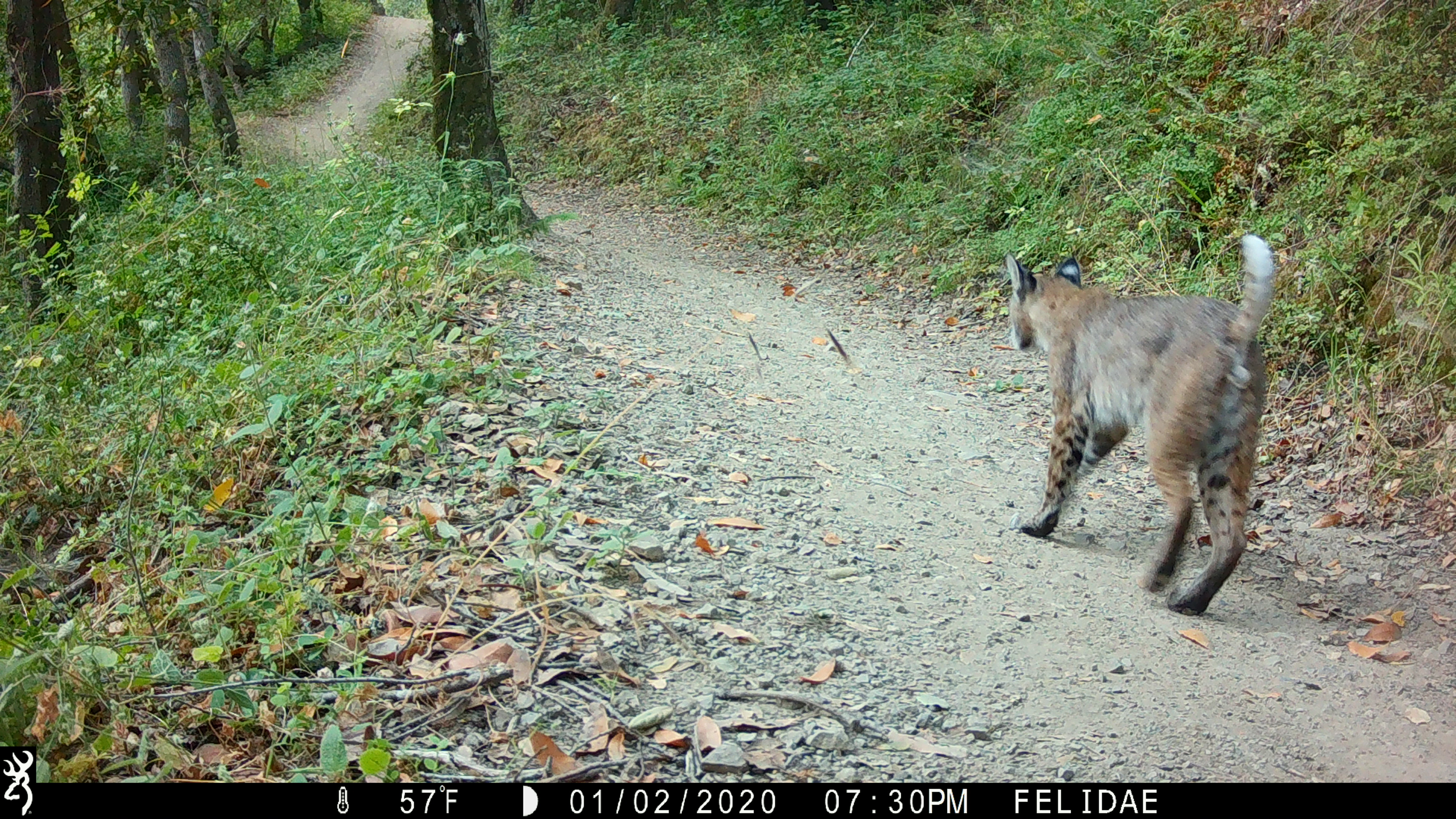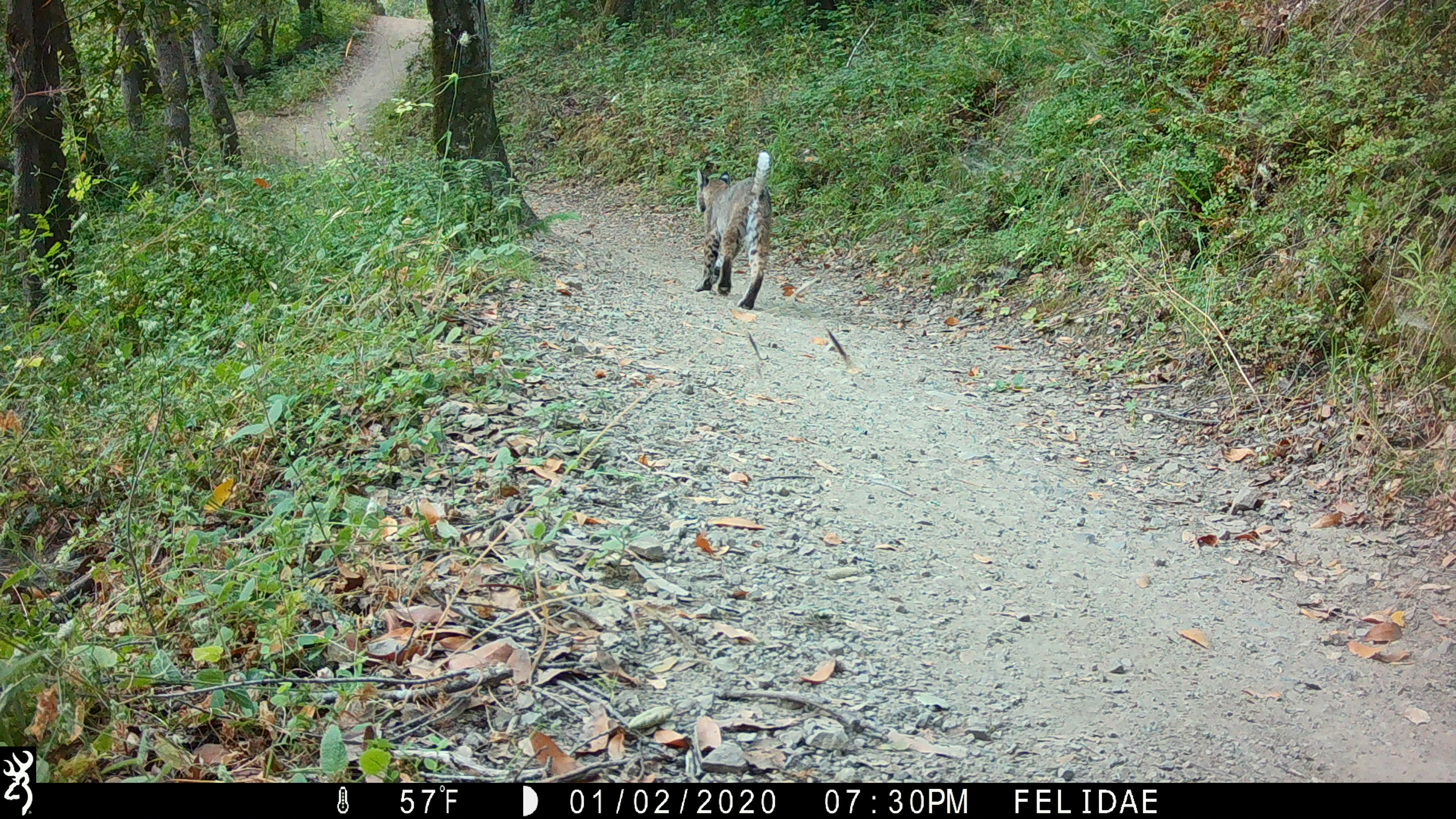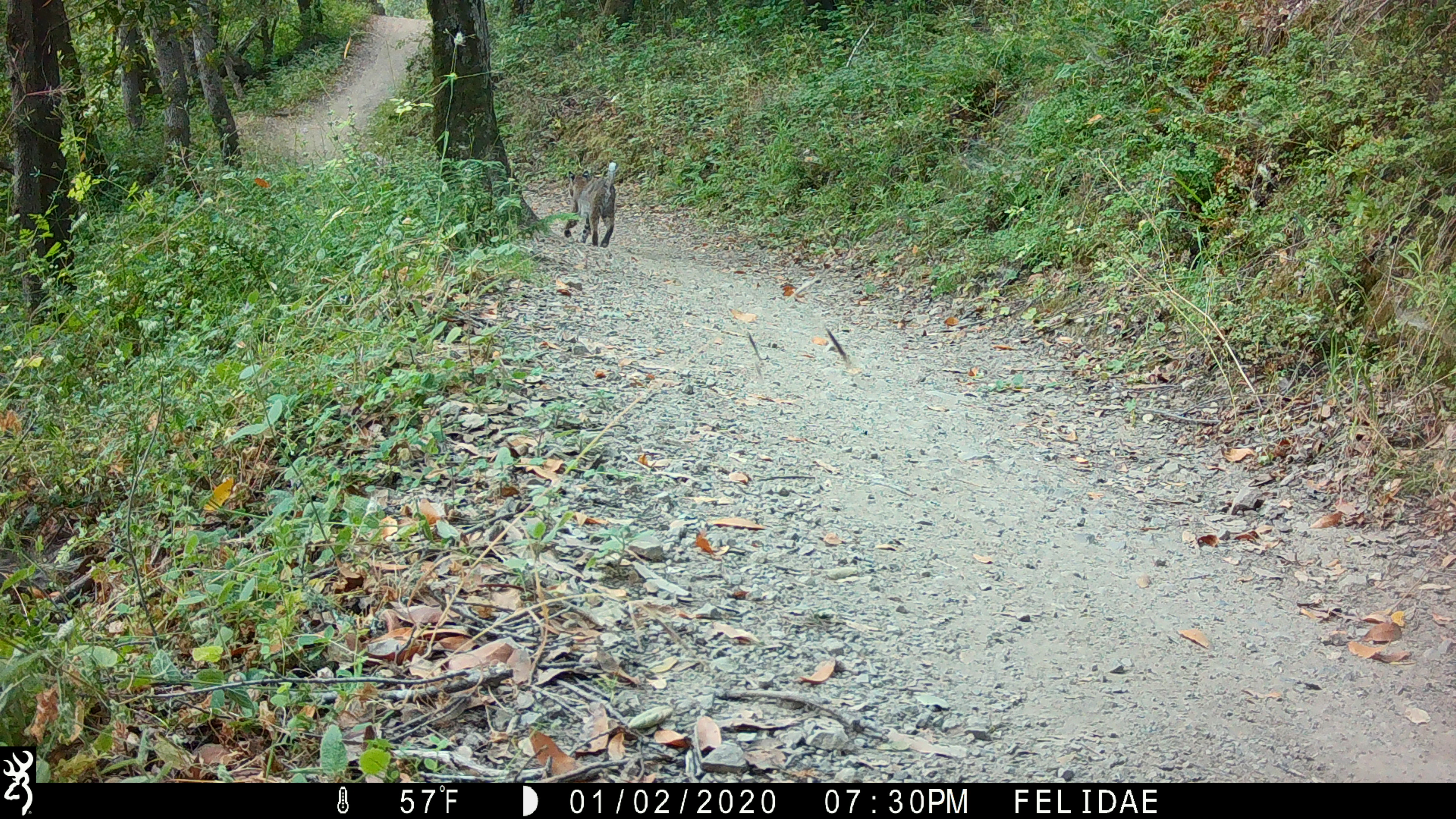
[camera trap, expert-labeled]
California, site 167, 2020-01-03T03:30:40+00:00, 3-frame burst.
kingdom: Animalia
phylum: Chordata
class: Mammalia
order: Carnivora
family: Felidae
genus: Lynx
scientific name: Lynx rufus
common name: bobcat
Bobcat (Lynx rufus).